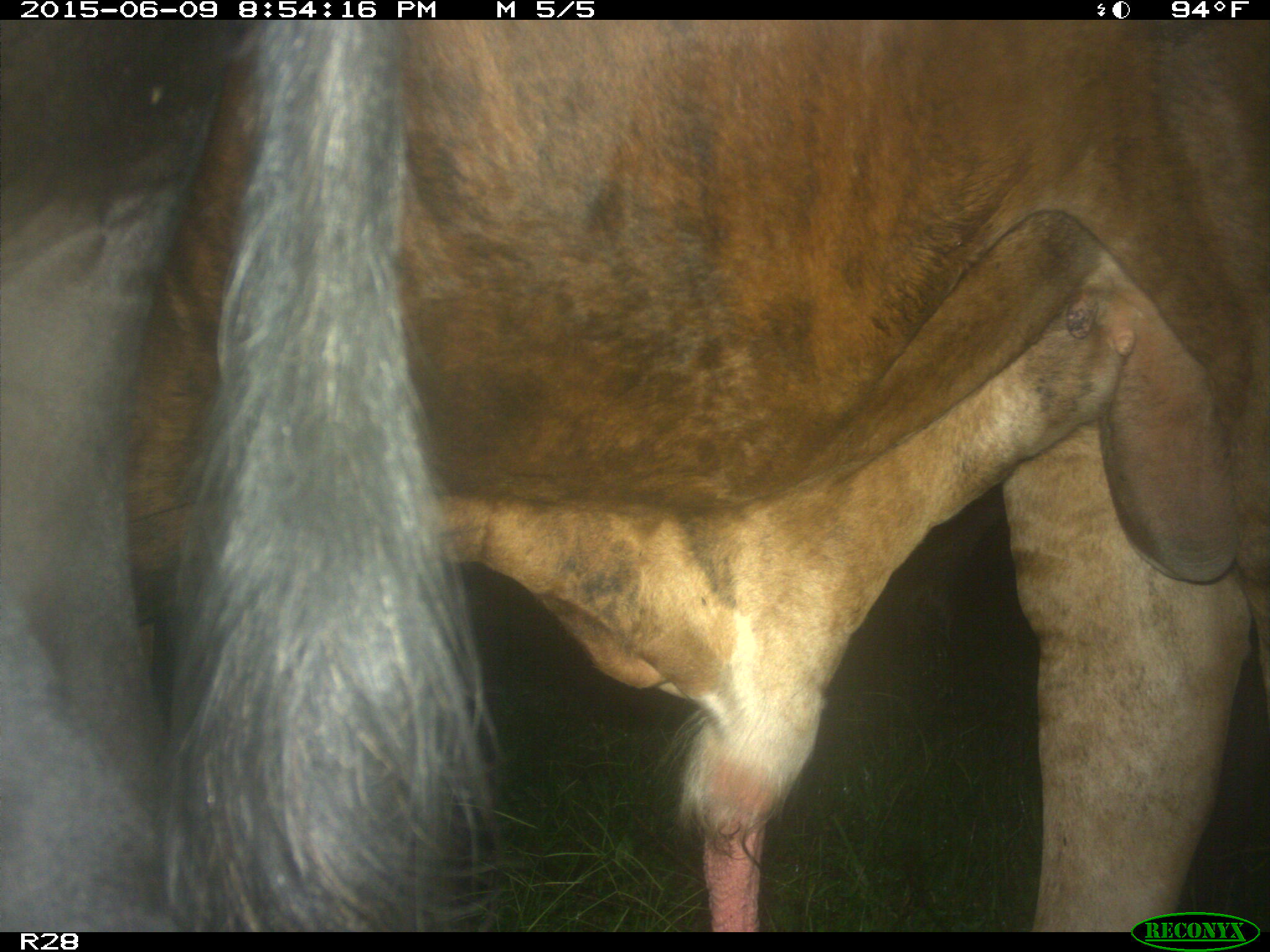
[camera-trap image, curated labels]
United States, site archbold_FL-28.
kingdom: Animalia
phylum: Chordata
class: Mammalia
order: Artiodactyla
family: Bovidae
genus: Bos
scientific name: Bos taurus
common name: domestic cow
Bos taurus (domestic cow).